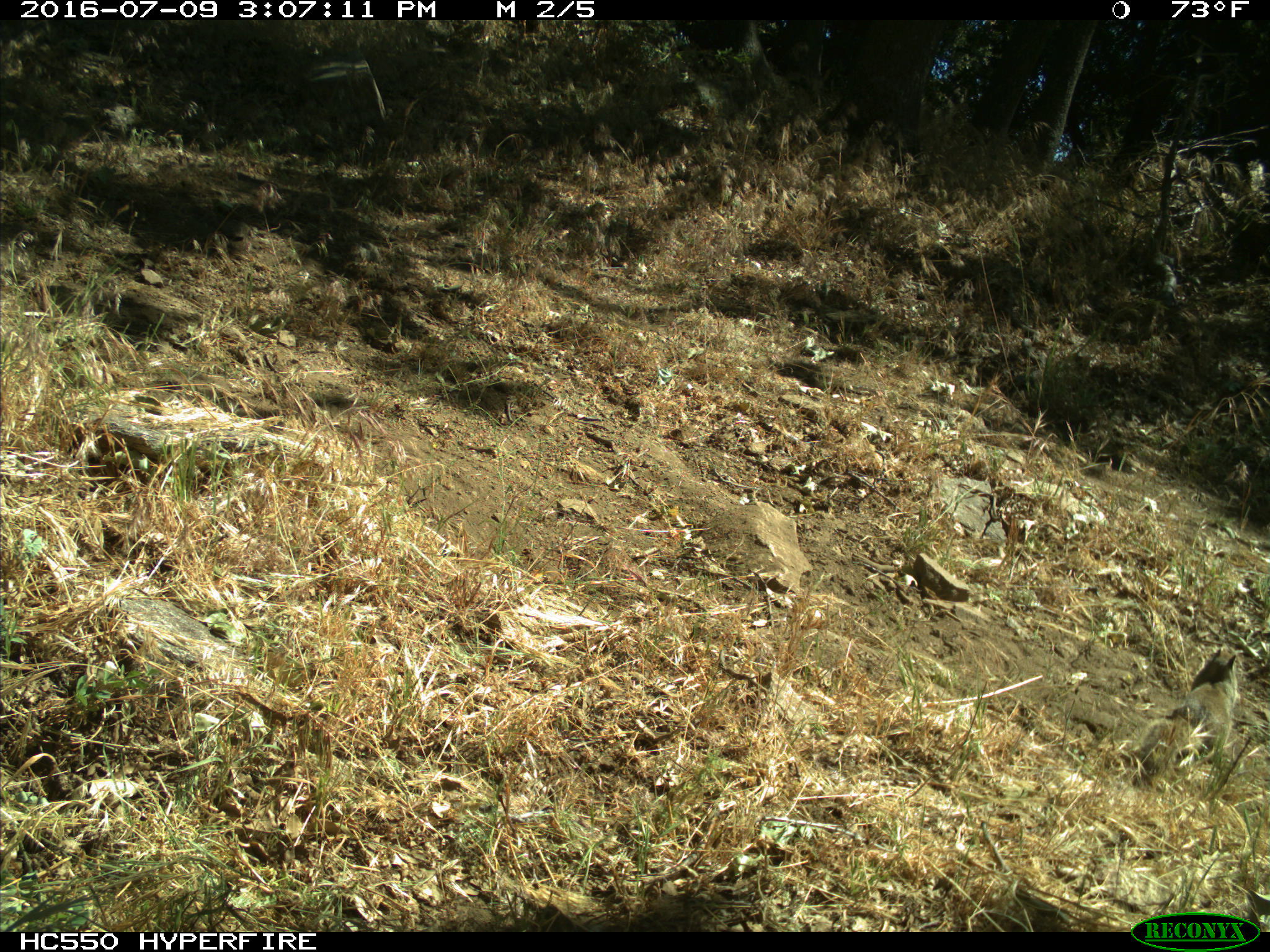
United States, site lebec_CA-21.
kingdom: Animalia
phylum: Chordata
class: Mammalia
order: Rodentia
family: Sciuridae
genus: Otospermophilus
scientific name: Otospermophilus beecheyi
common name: california ground squirrel